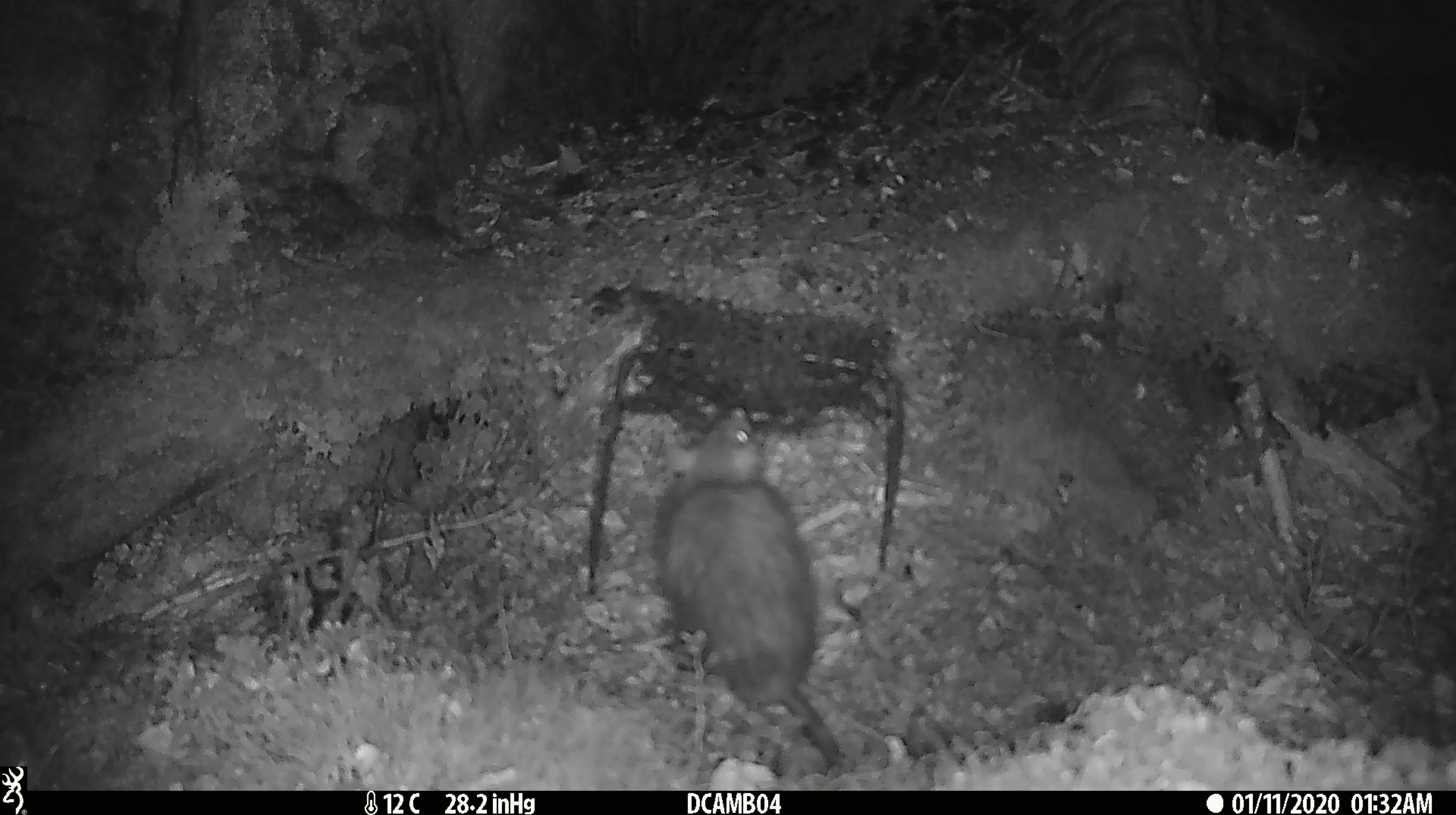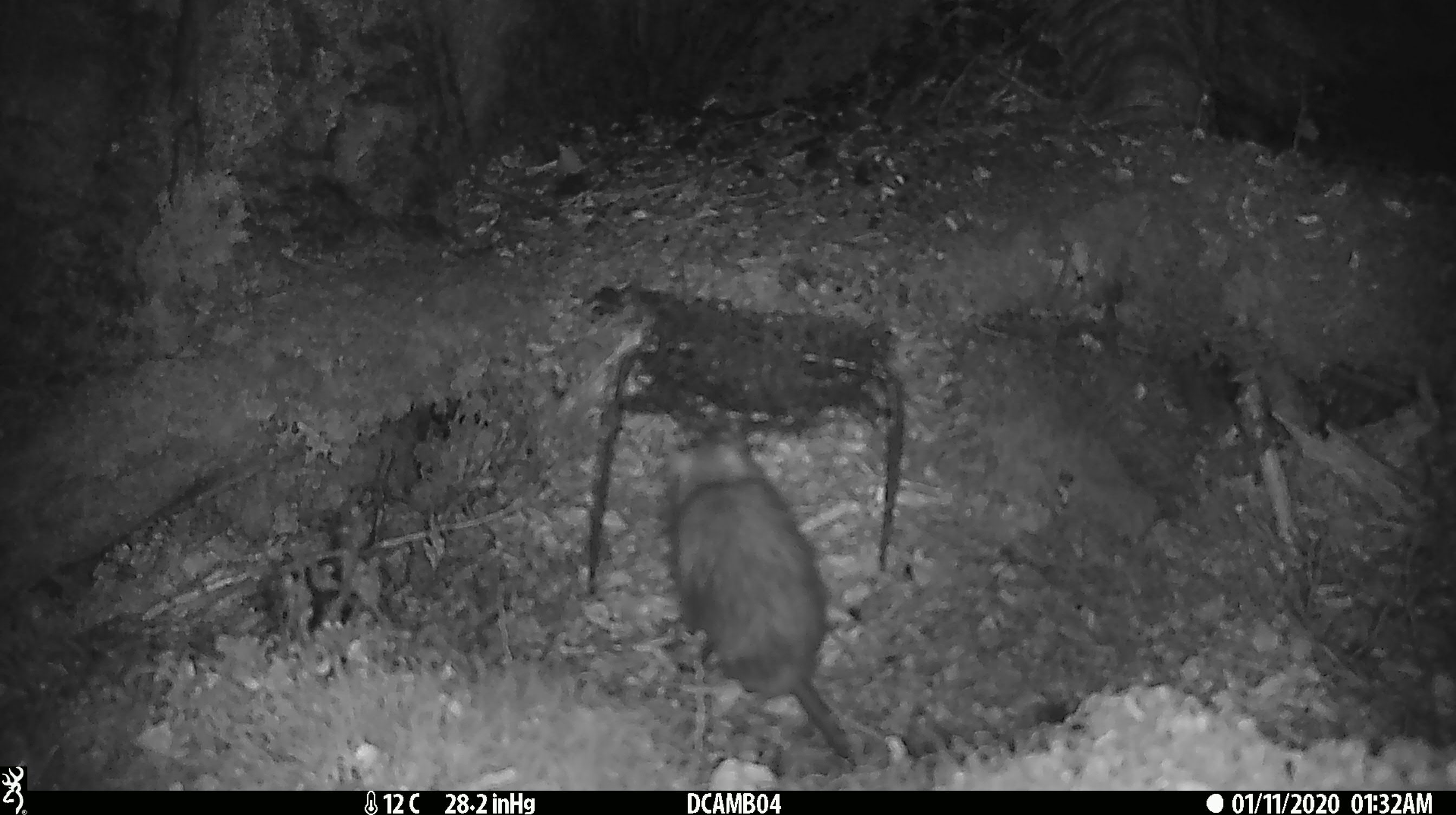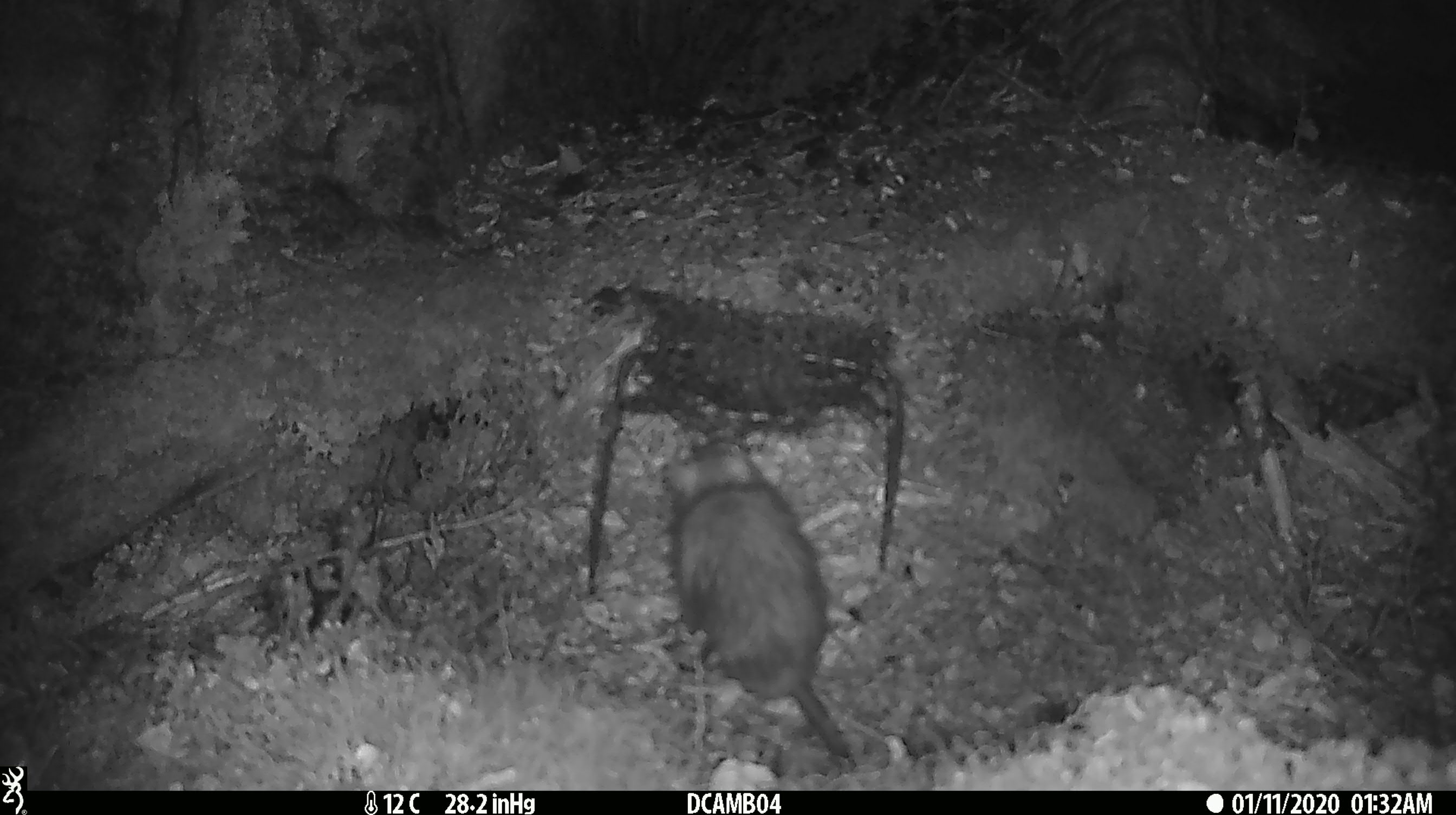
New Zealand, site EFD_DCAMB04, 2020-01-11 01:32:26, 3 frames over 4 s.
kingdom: Animalia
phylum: Chordata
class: Mammalia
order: Rodentia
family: Muridae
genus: Rattus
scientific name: Rattus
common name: rat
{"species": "rat (Rattus)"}